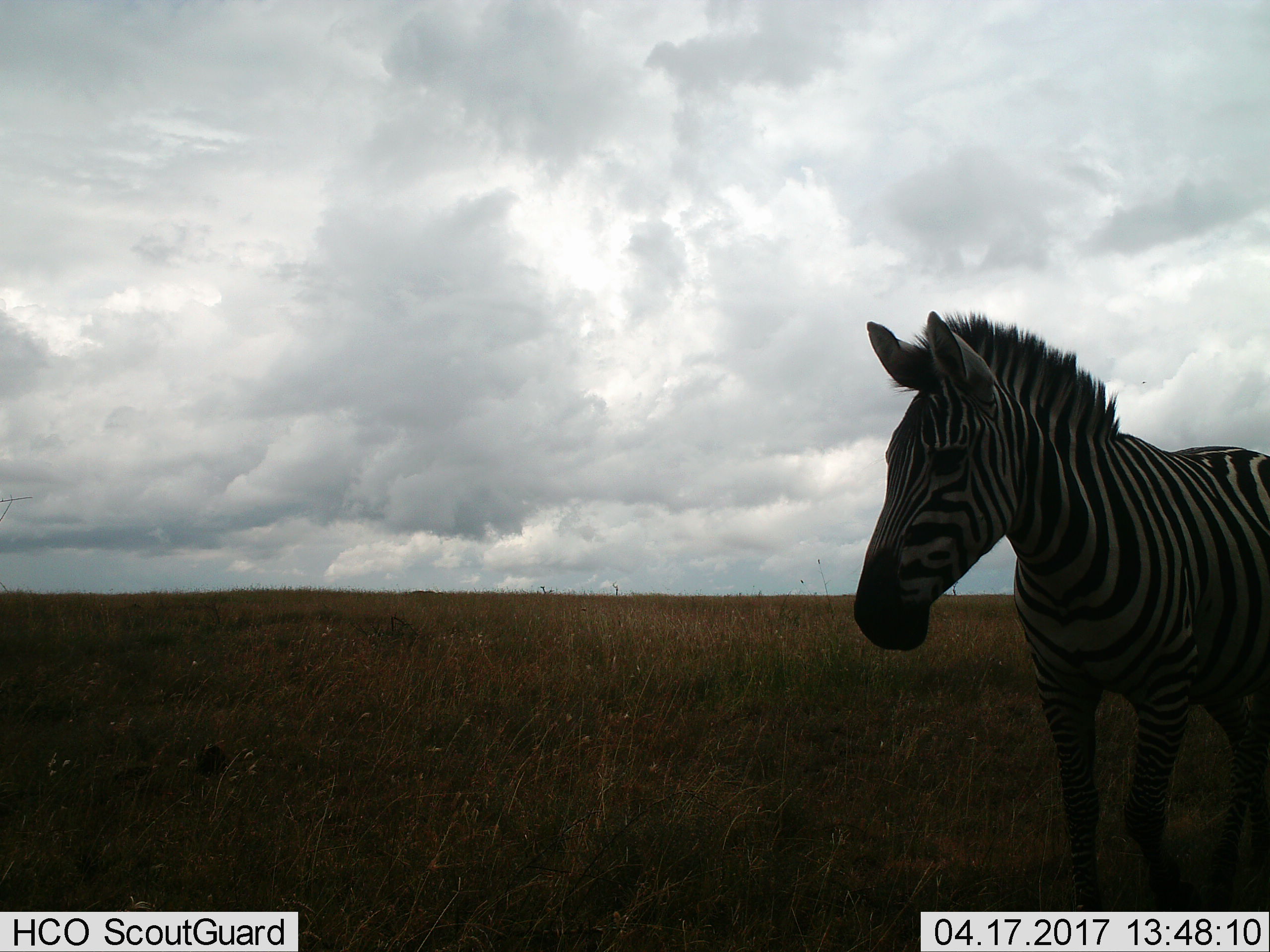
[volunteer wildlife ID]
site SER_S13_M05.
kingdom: Animalia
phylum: Chordata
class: Mammalia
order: Perissodactyla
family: Equidae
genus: Equus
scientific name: Equus quagga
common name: plains zebra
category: zebraplains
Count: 1.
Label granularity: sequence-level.